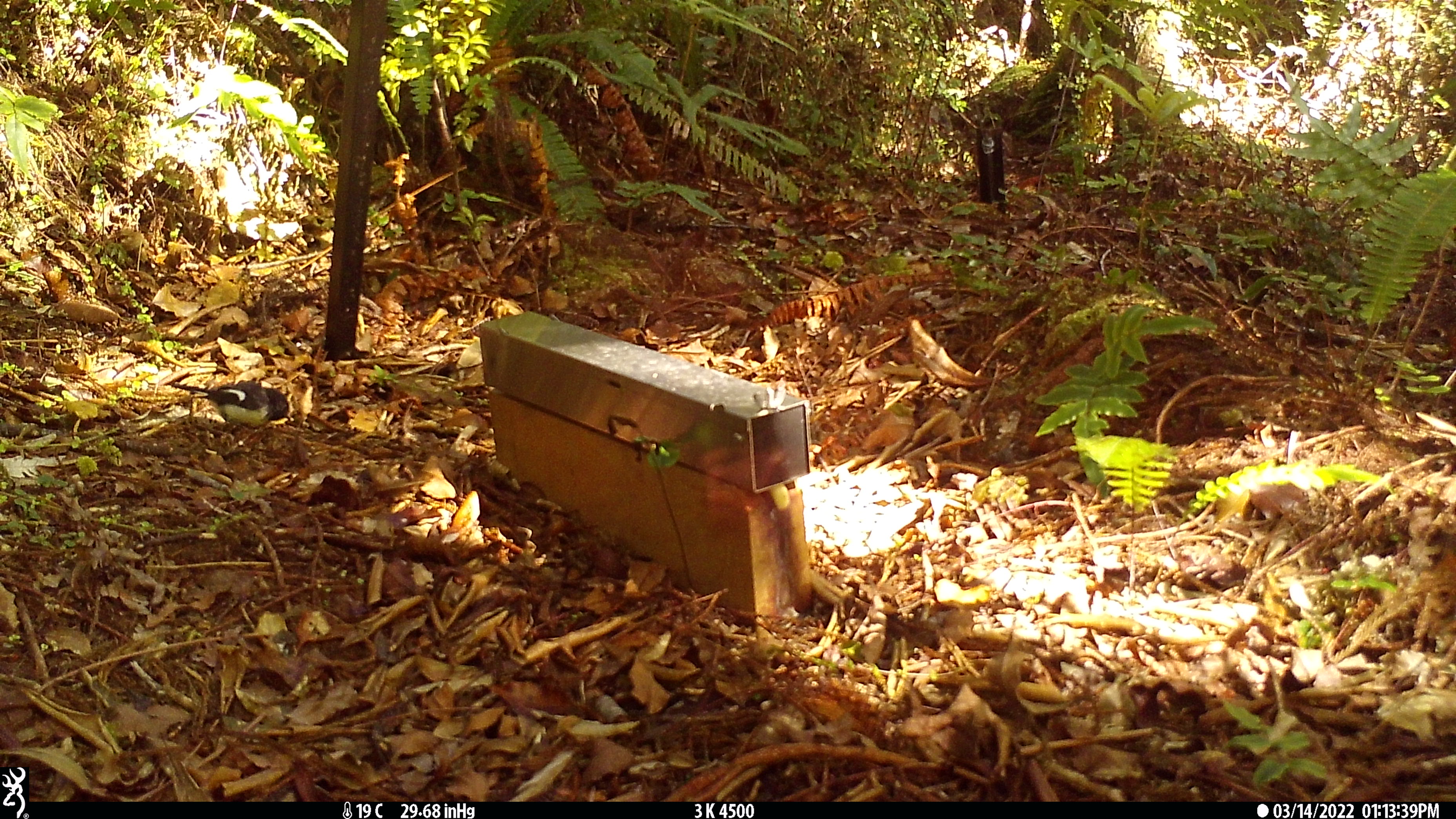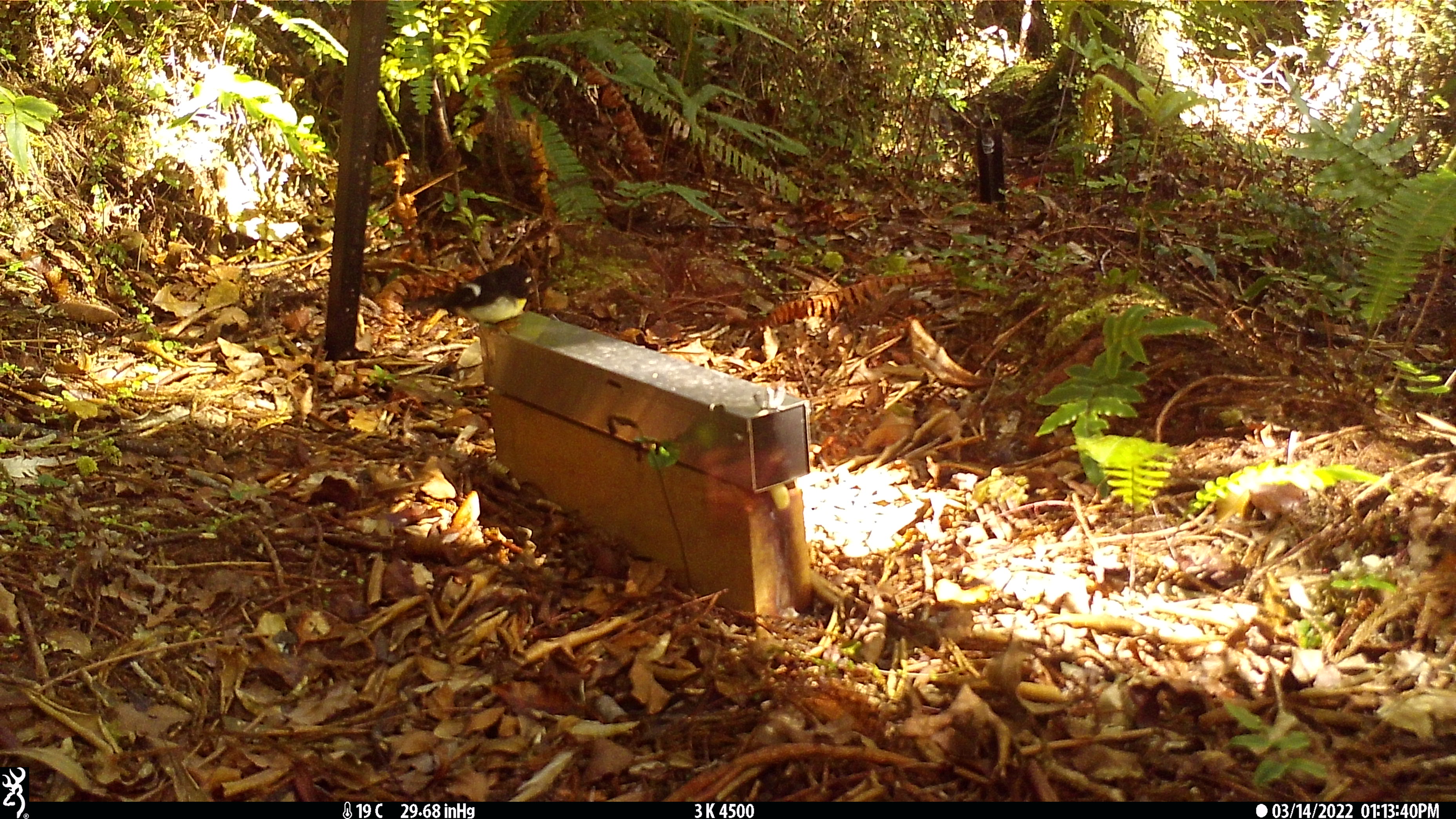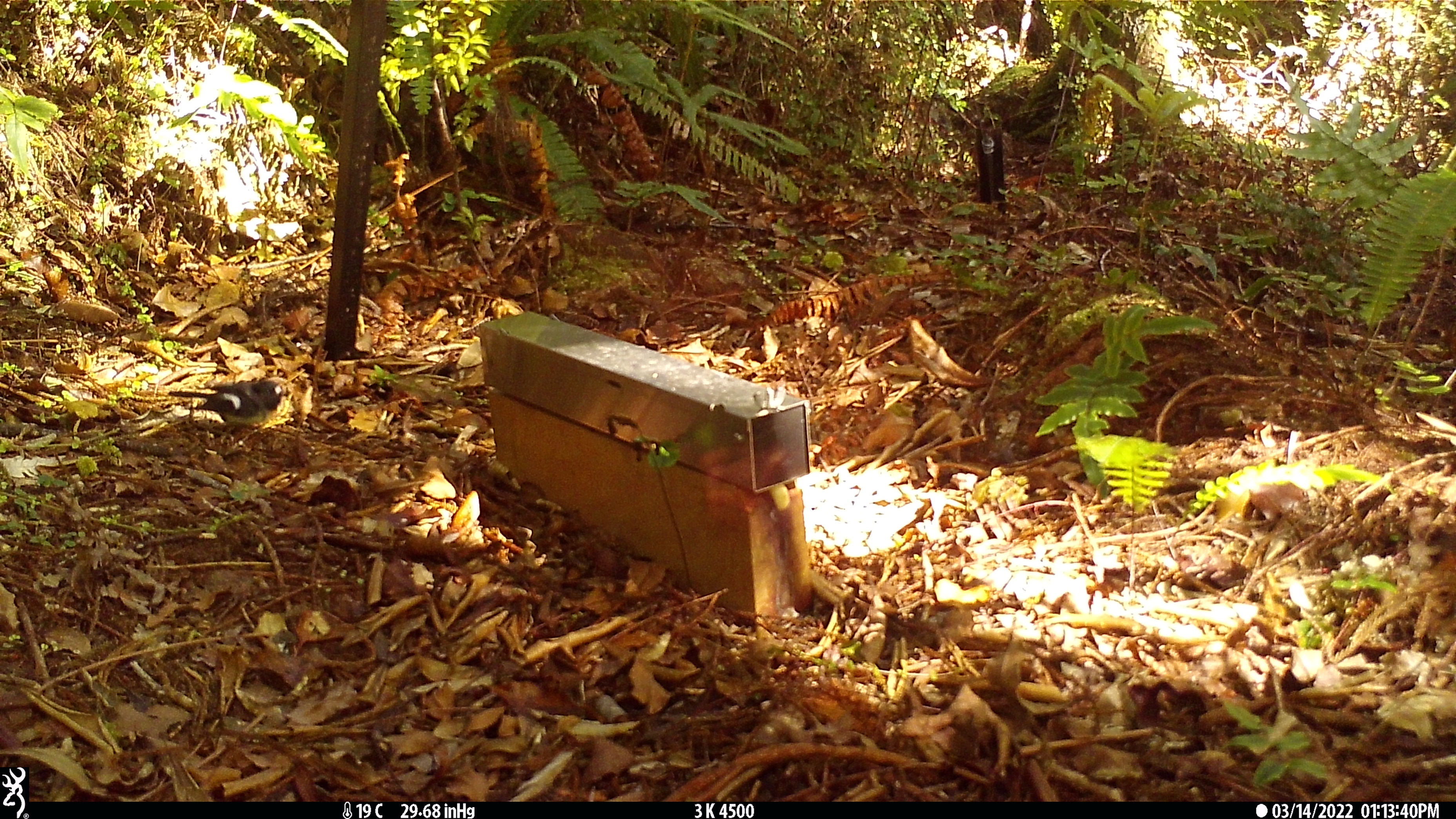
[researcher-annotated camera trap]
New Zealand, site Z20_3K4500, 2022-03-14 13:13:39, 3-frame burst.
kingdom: Animalia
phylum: Chordata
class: Aves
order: Passeriformes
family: Petroicidae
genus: Petroica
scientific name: Petroica macrocephala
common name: tomtit